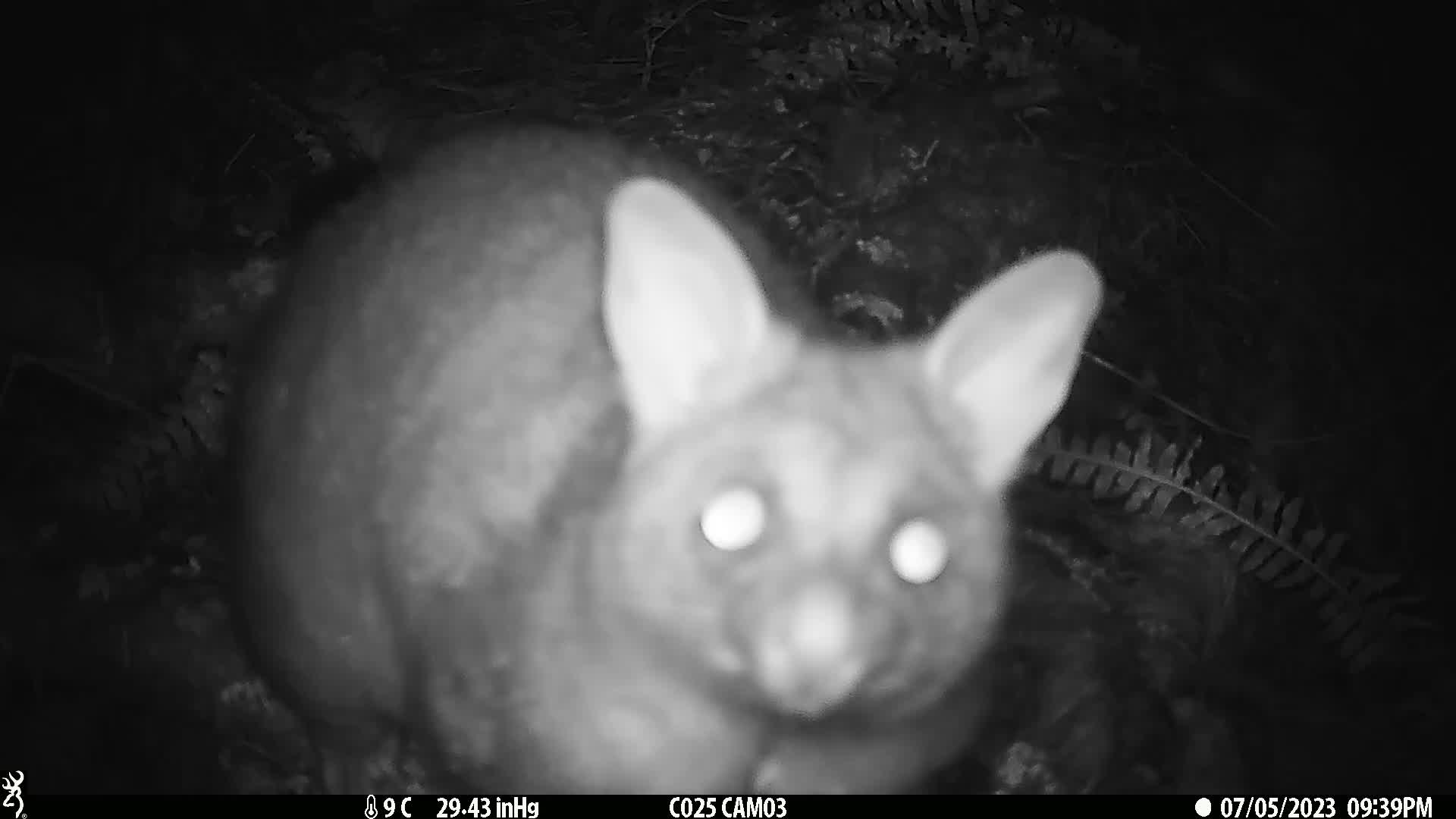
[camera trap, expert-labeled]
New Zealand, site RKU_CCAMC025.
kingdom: Animalia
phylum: Chordata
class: Mammalia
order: Diprotodontia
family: Phalangeridae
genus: Trichosurus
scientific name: Trichosurus vulpecula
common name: common brushtail possum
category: possum